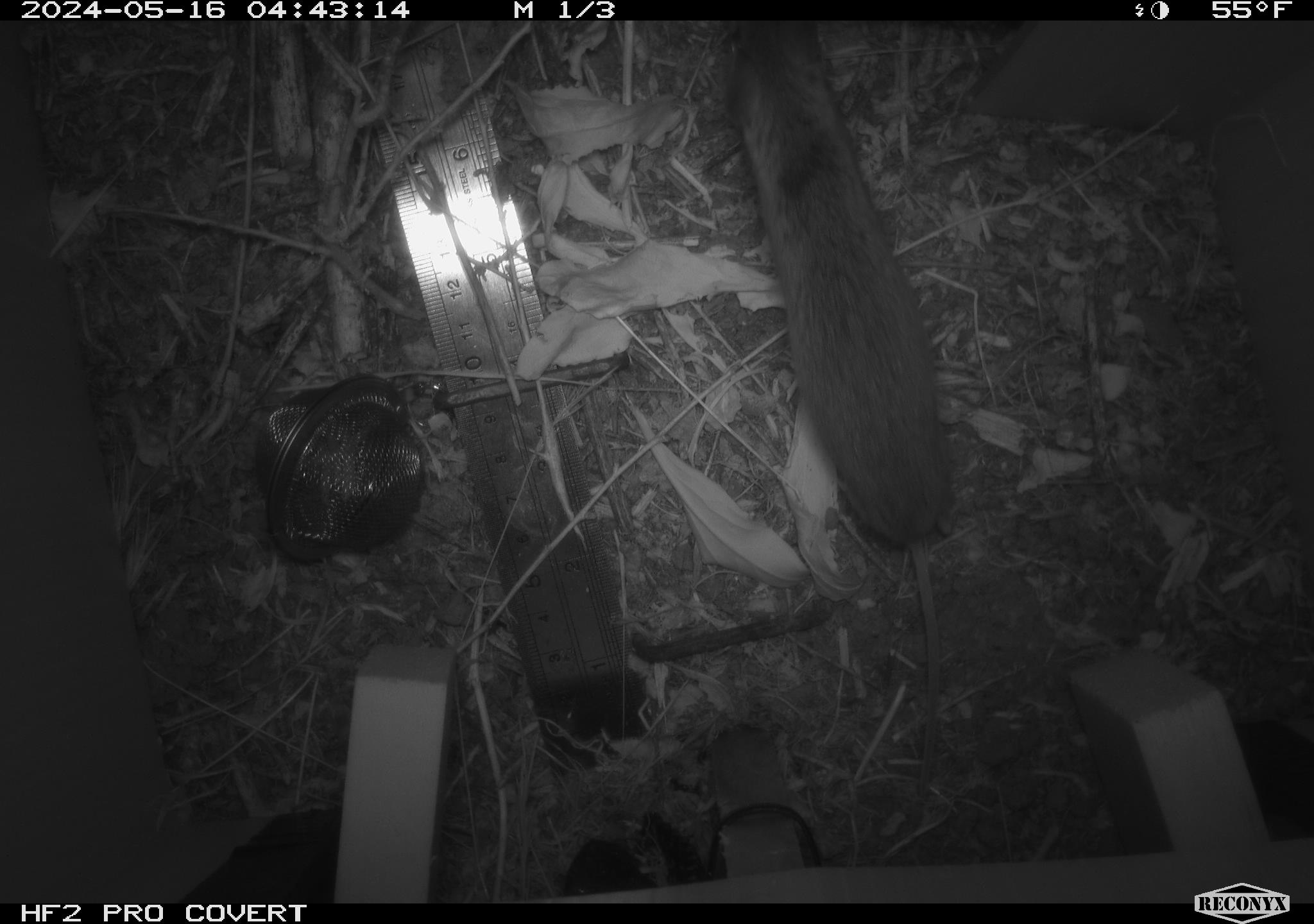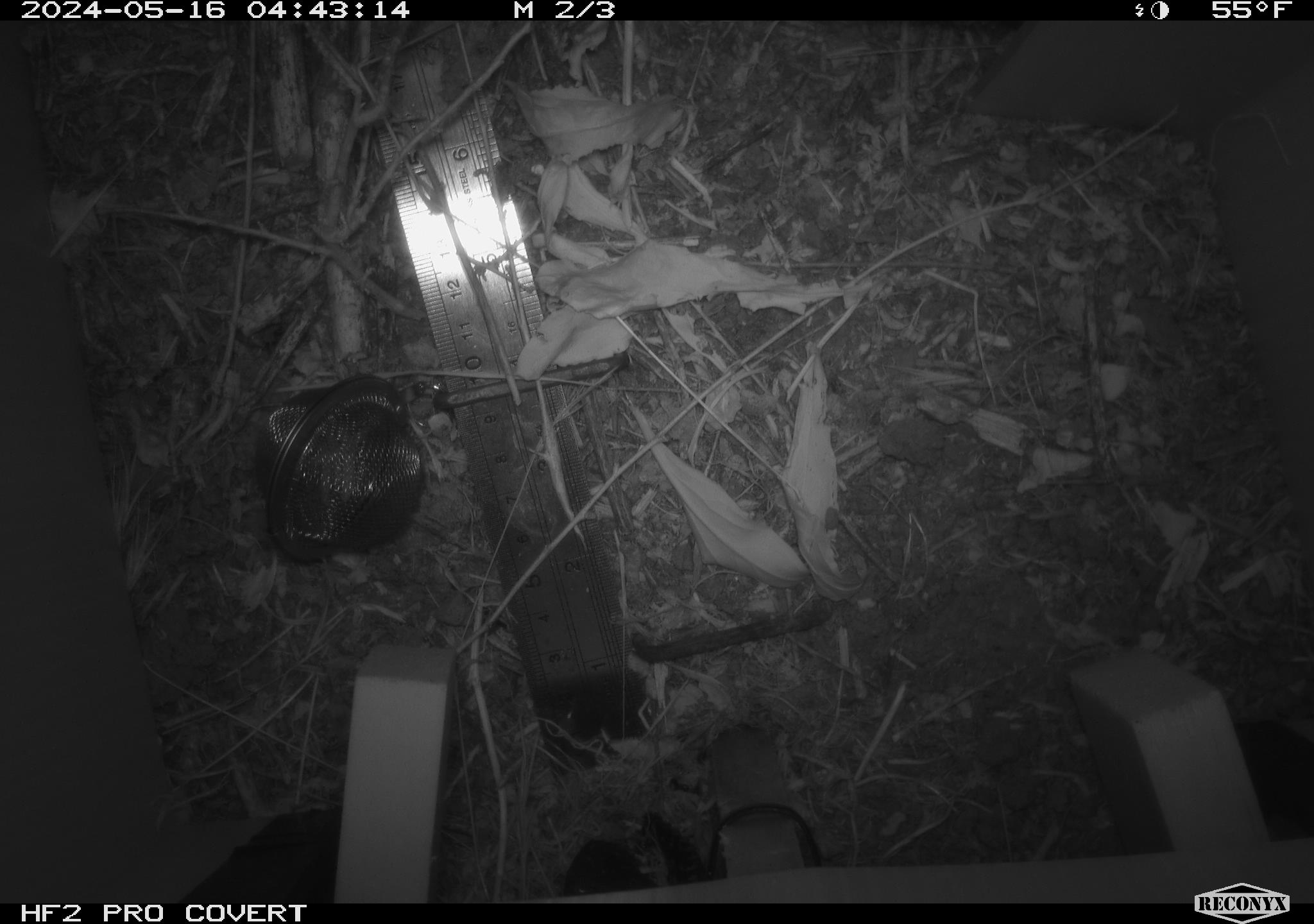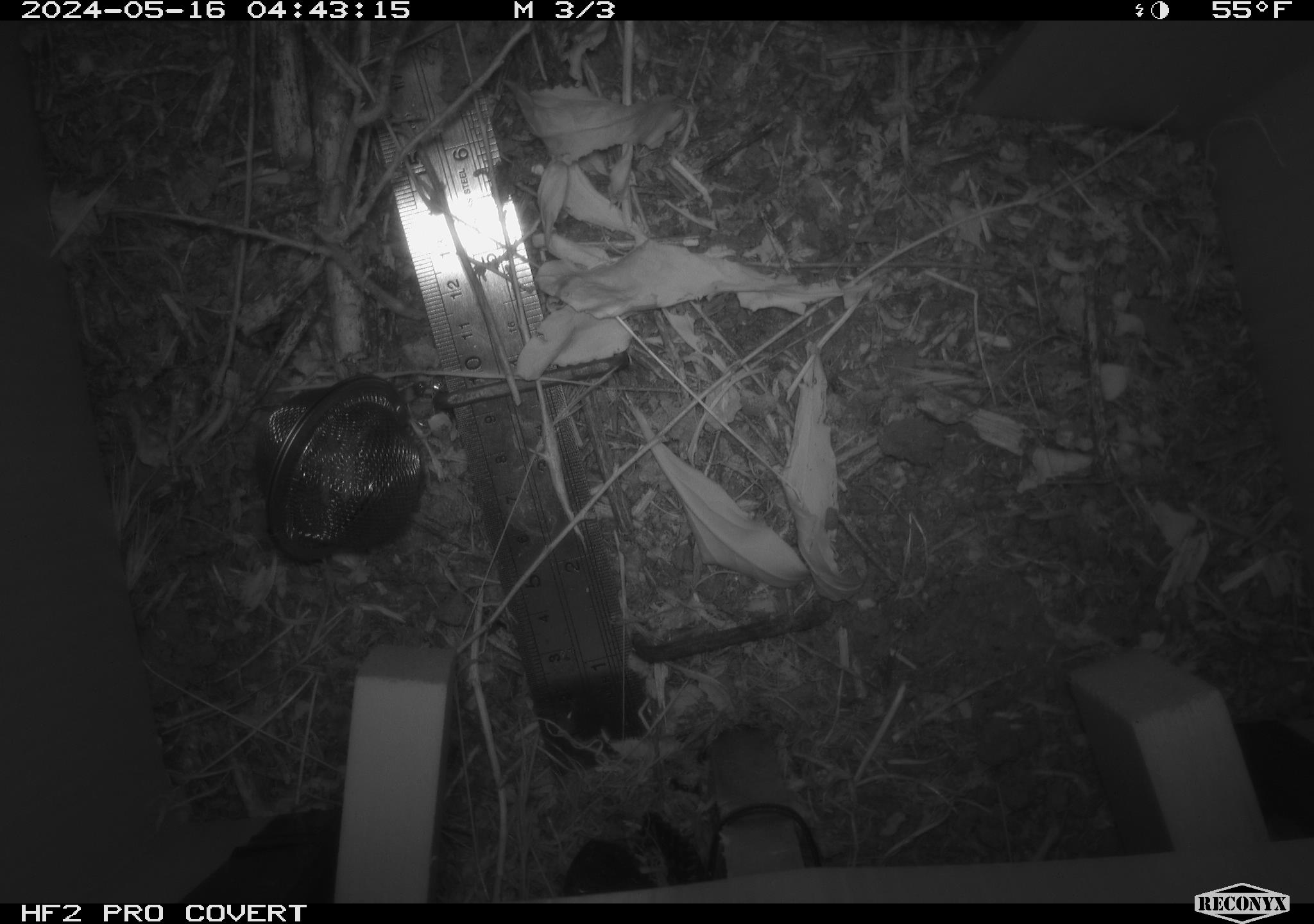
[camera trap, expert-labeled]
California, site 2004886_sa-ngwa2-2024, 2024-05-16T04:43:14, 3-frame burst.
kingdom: Animalia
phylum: Chordata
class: Mammalia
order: Rodentia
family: Cricetidae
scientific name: Arvicolinae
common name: voles, lemmings, and muskrats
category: arvicolinae subfamily